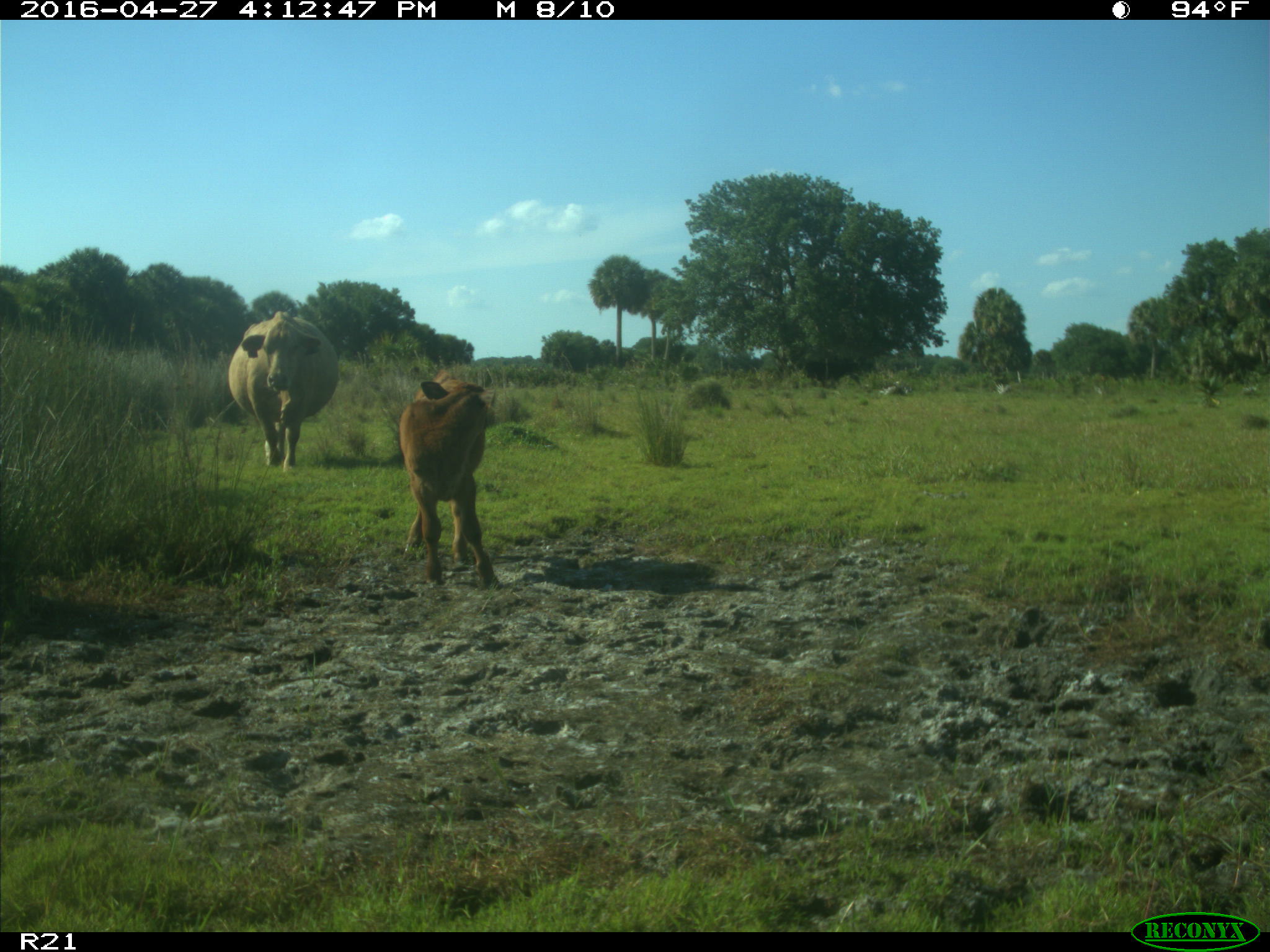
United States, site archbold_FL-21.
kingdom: Animalia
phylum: Chordata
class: Mammalia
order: Artiodactyla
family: Bovidae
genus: Bos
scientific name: Bos taurus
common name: domestic cow